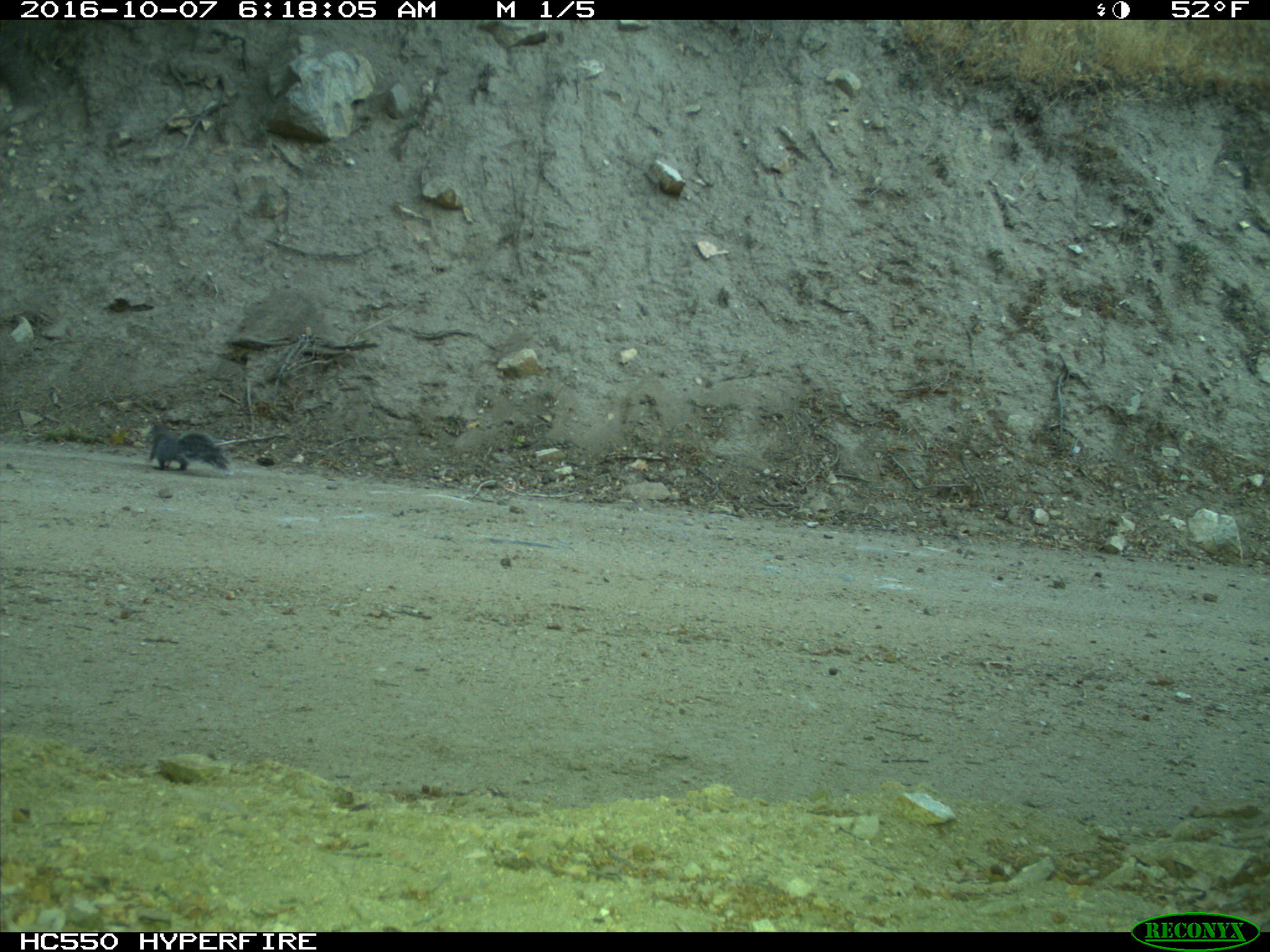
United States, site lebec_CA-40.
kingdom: Animalia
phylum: Chordata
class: Mammalia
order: Rodentia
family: Sciuridae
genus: Sciurus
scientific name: Sciurus carolinensis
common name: eastern gray squirrel